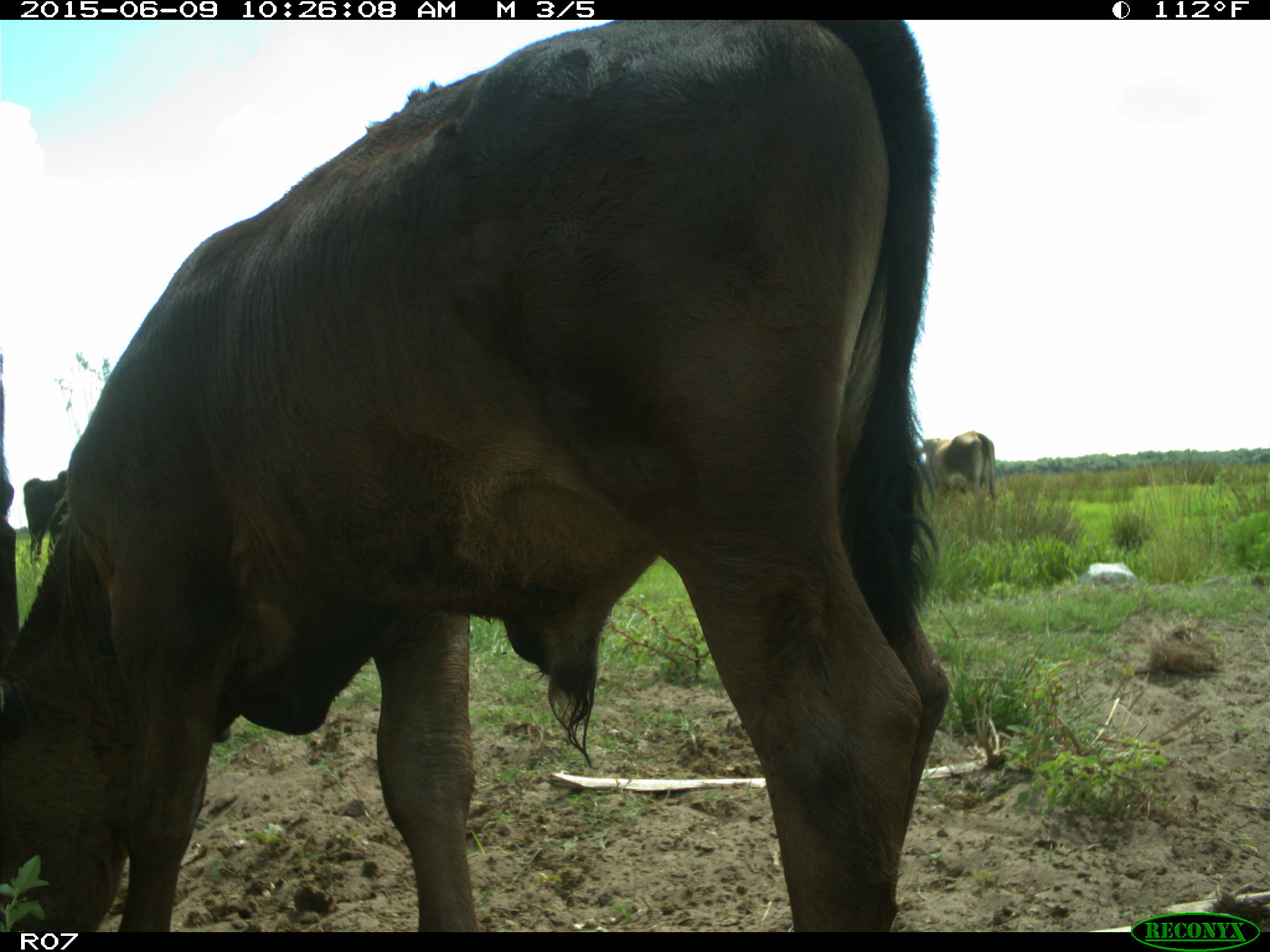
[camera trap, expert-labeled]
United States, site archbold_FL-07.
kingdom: Animalia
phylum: Chordata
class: Mammalia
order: Artiodactyla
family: Bovidae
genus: Bos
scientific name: Bos taurus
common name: domestic cow